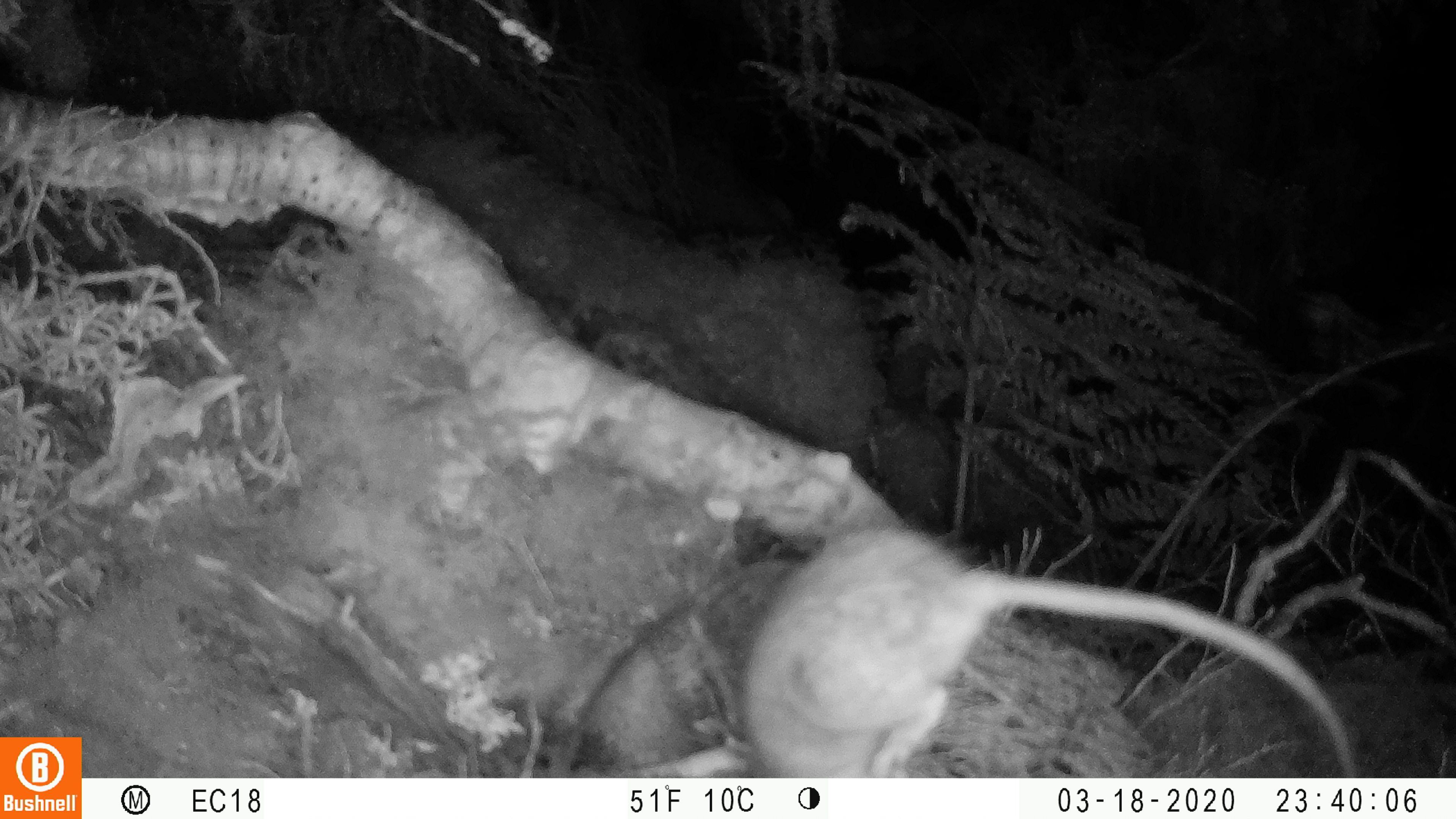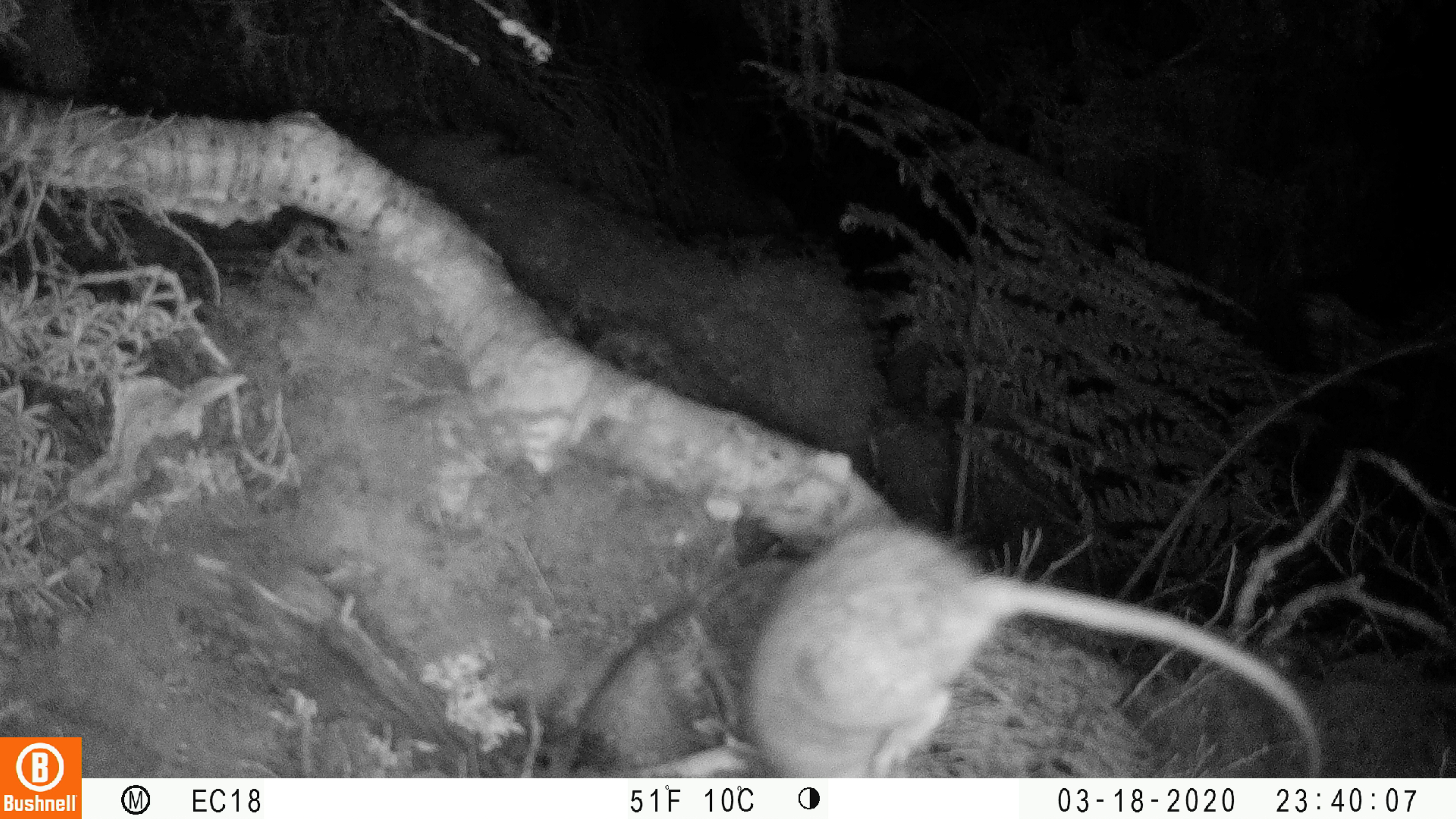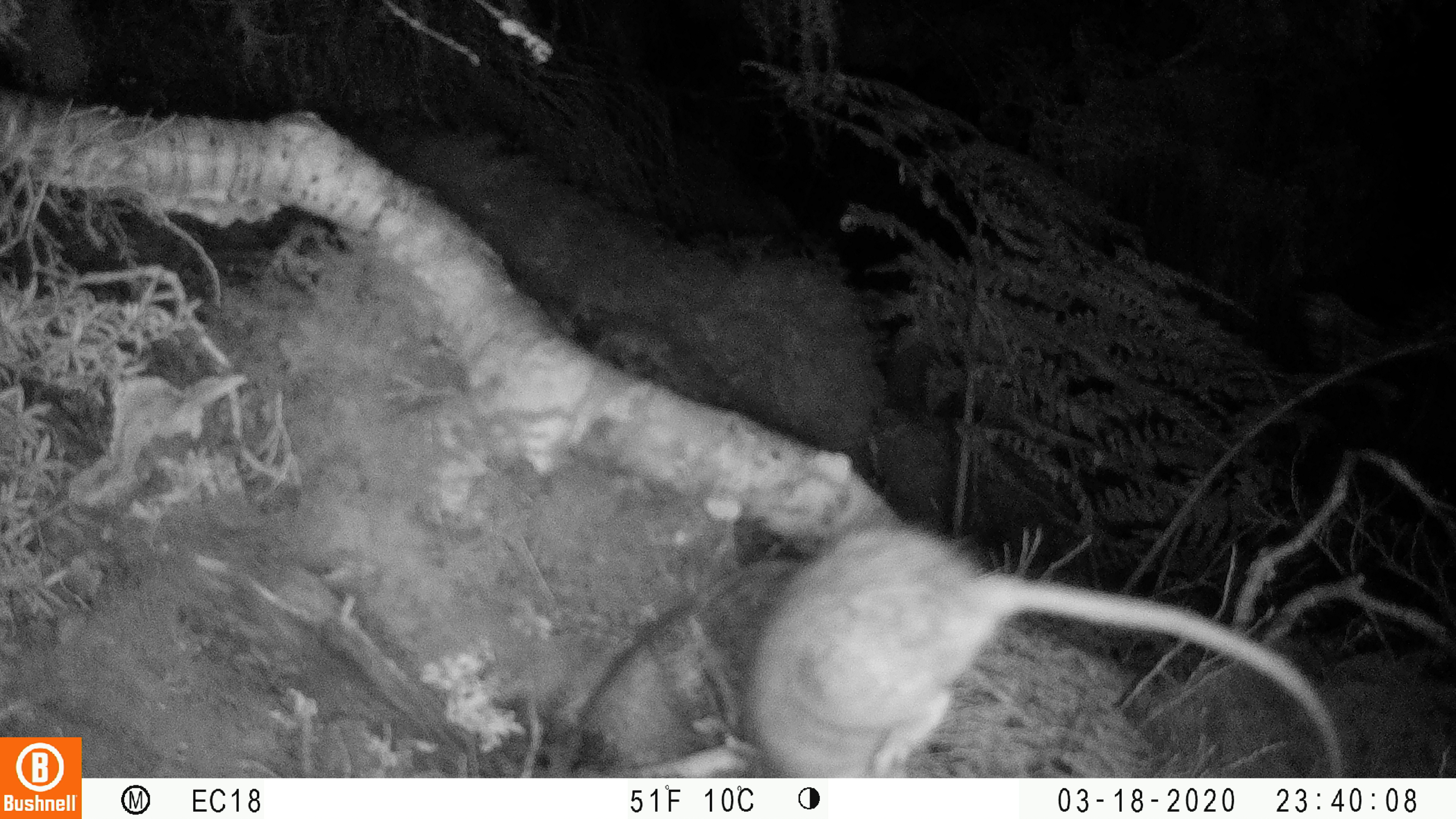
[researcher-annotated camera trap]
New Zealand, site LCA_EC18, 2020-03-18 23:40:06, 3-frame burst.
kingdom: Animalia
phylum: Chordata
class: Mammalia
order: Rodentia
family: Muridae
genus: Rattus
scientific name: Rattus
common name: rat